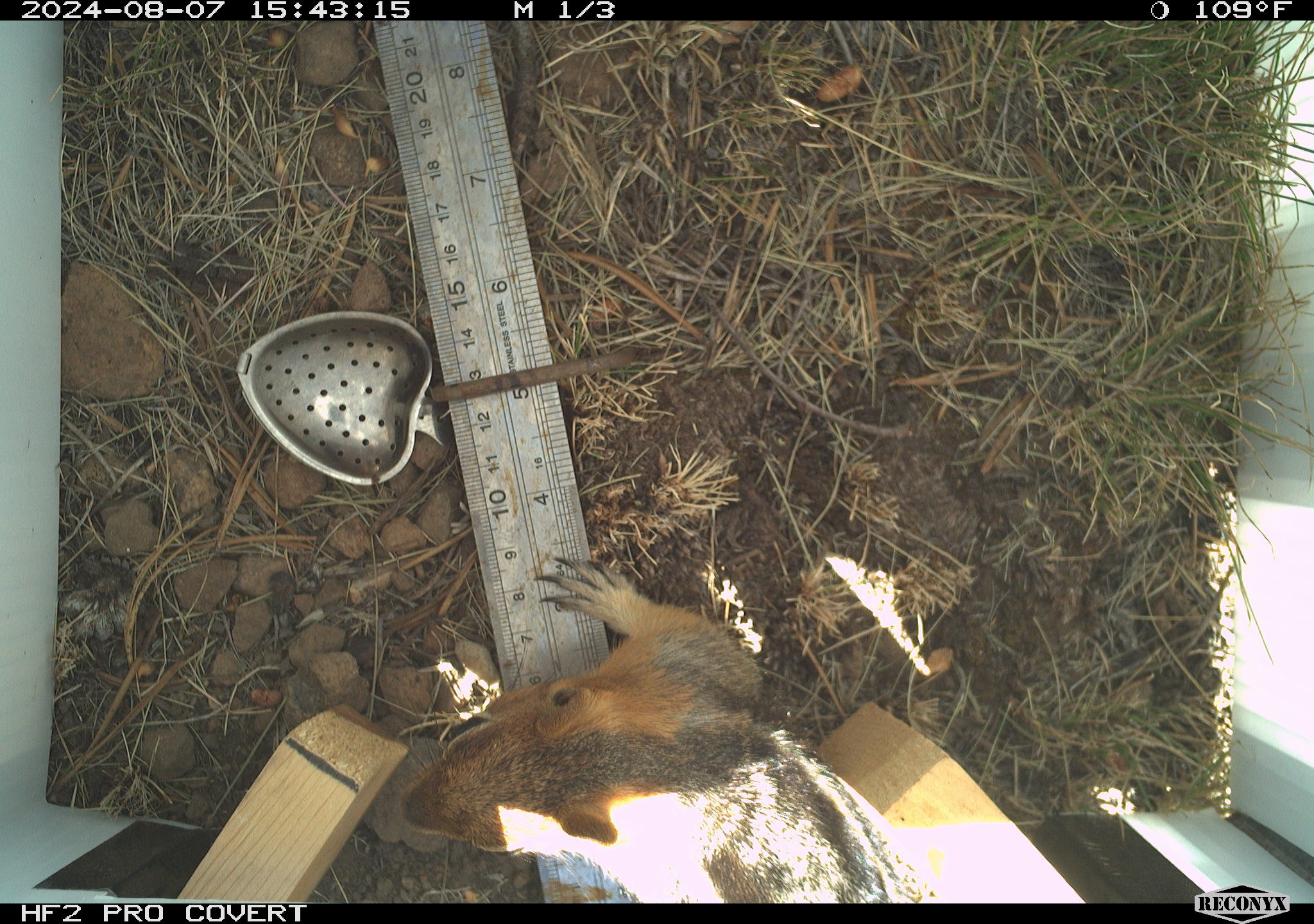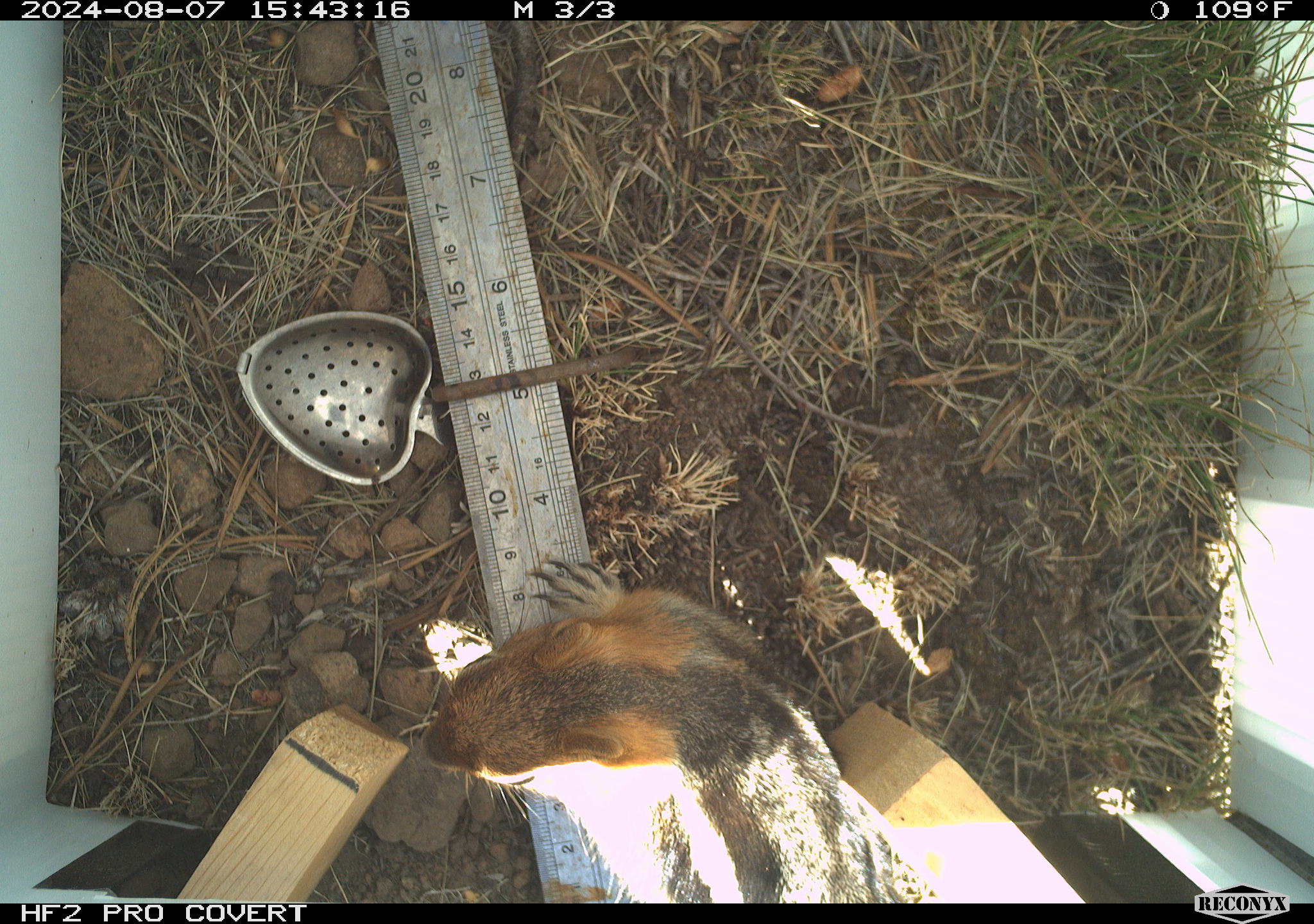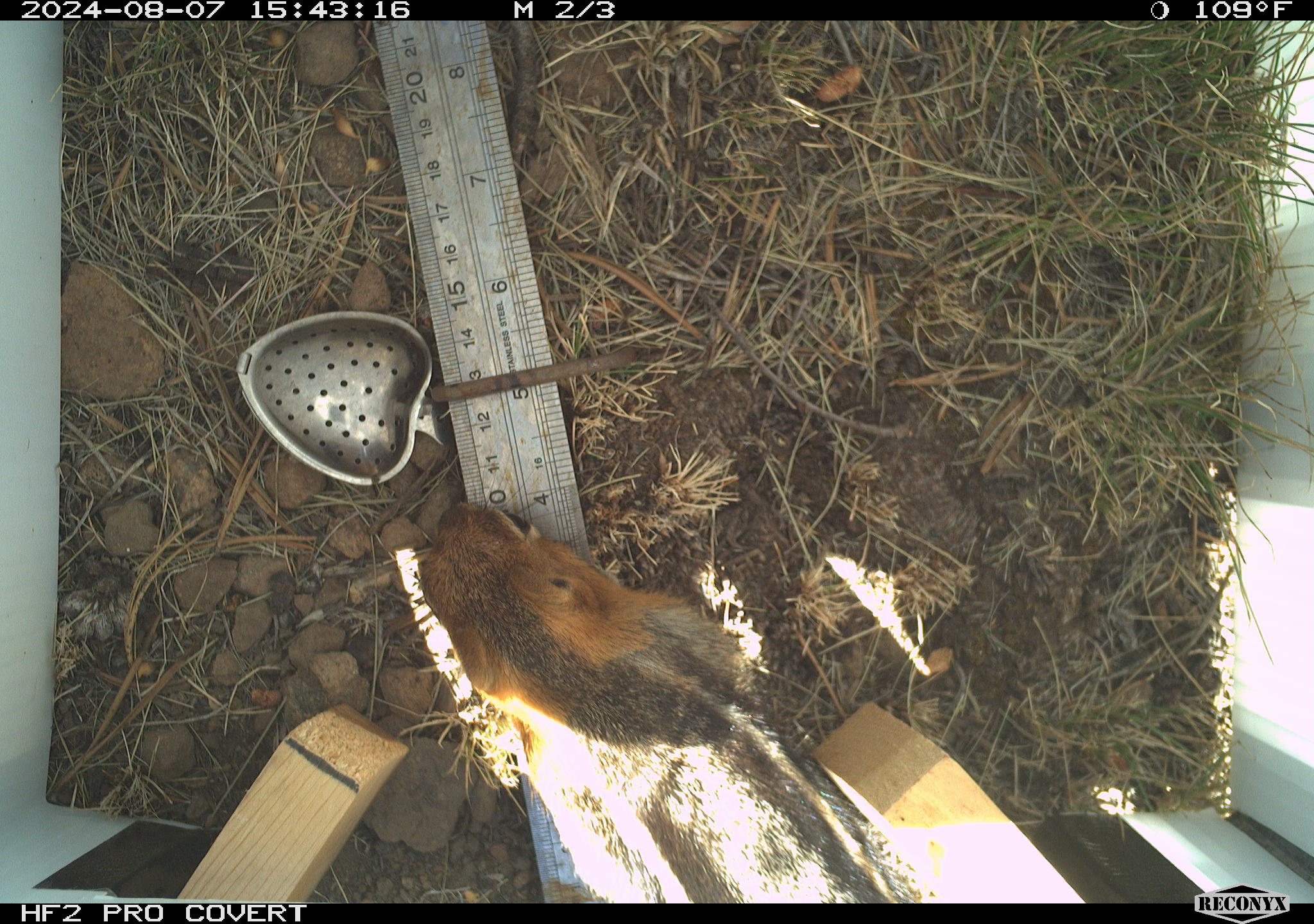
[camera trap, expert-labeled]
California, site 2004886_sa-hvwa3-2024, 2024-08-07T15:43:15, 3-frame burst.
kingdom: Animalia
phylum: Chordata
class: Mammalia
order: Rodentia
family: Sciuridae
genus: Callospermophilus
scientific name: Callospermophilus lateralis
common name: golden mantled ground squirrel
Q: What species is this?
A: Golden mantled ground squirrel (Callospermophilus lateralis).